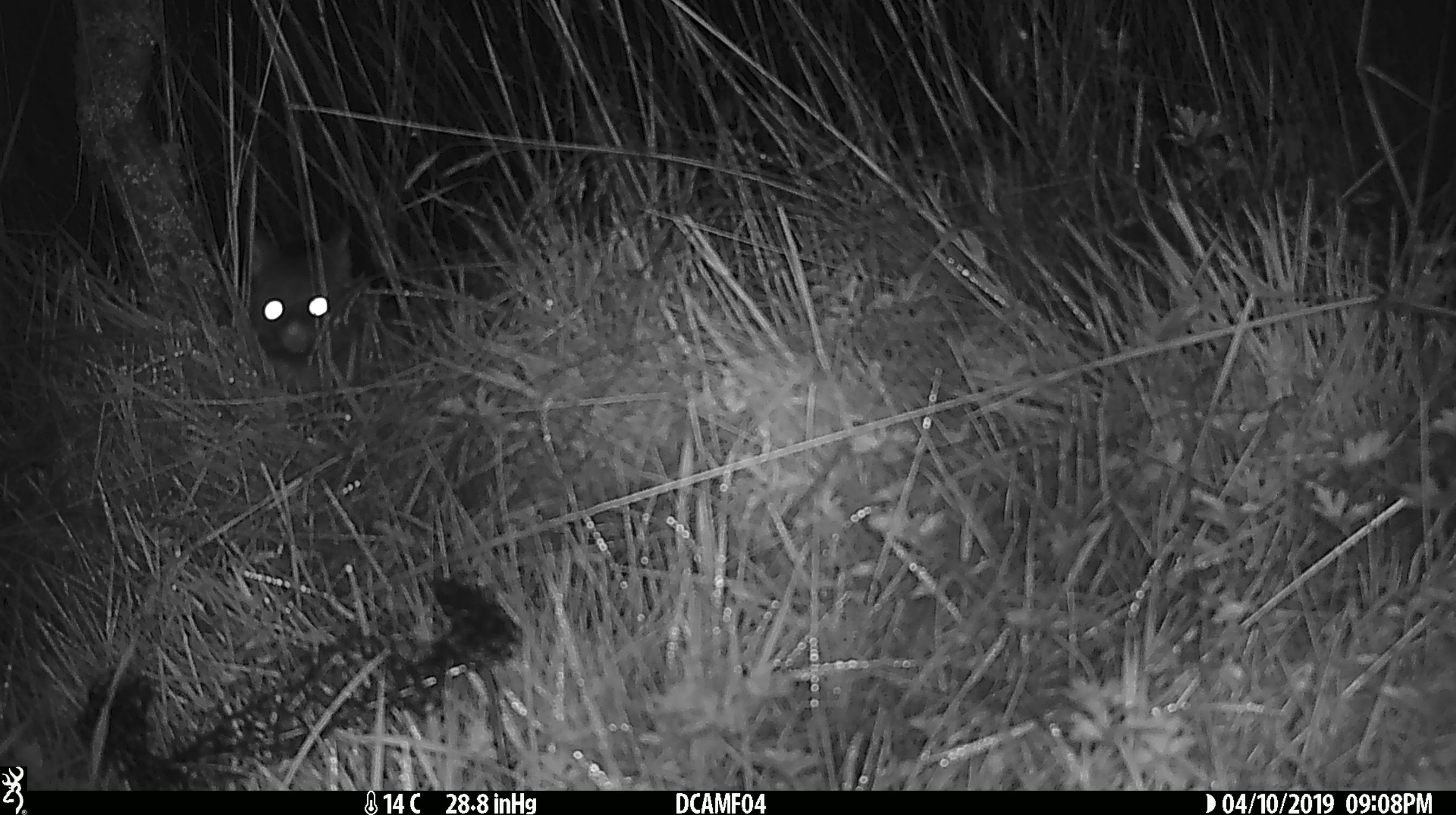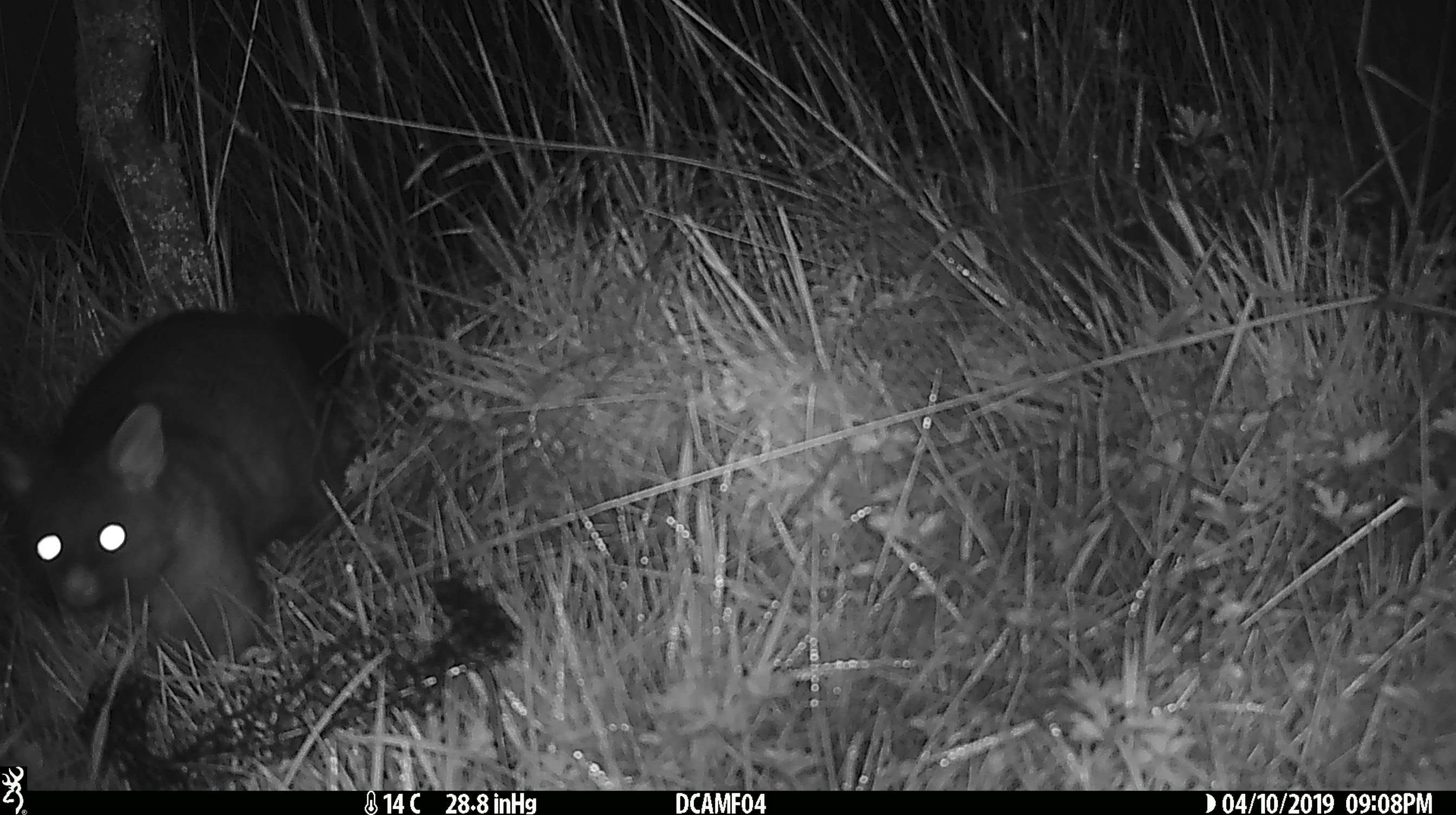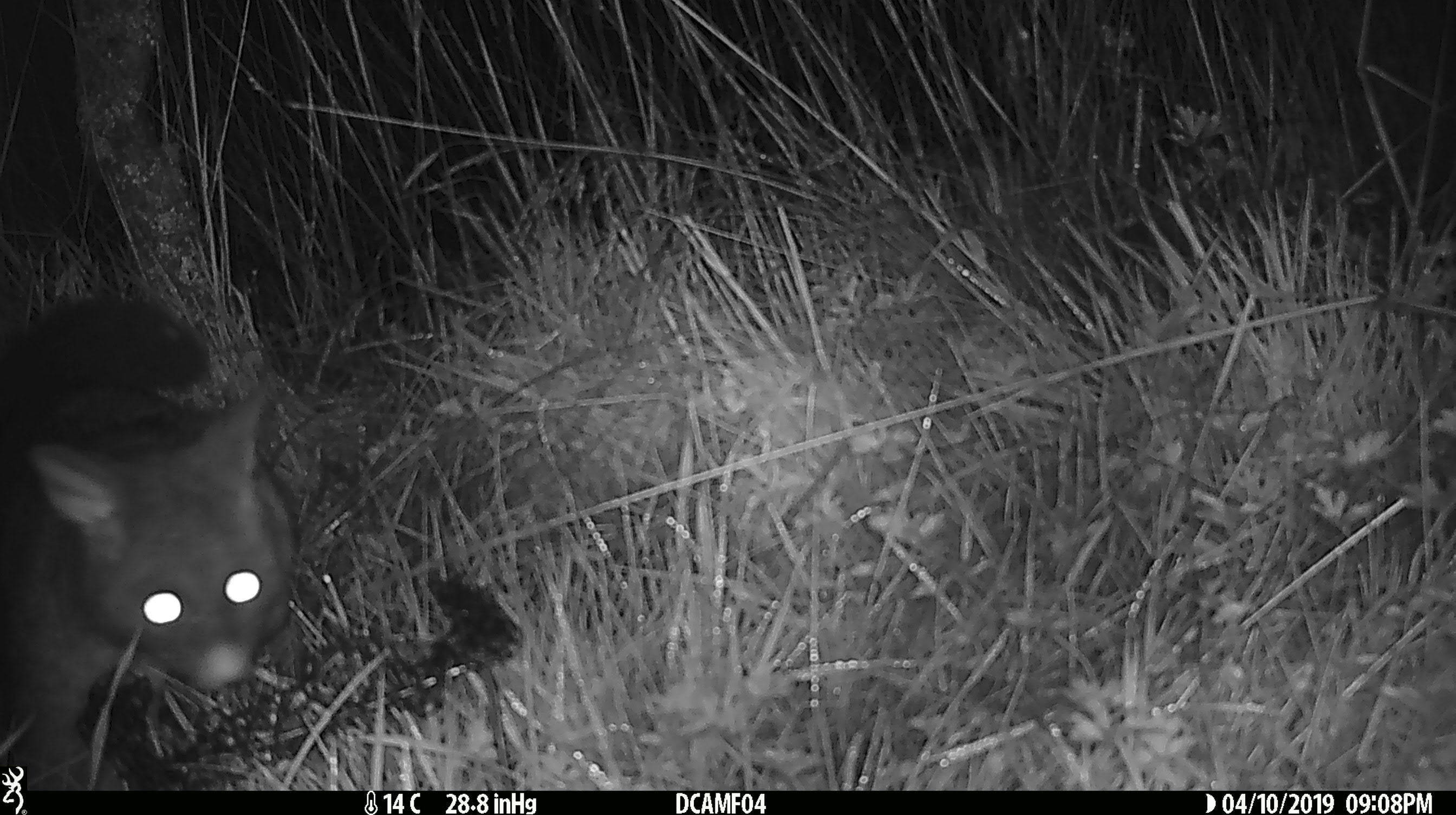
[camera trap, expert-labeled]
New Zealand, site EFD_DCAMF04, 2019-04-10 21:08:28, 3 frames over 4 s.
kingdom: Animalia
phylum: Chordata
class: Mammalia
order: Diprotodontia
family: Phalangeridae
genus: Trichosurus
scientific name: Trichosurus vulpecula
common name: common brushtail possum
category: possum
Possum (common brushtail possum) (Trichosurus vulpecula).